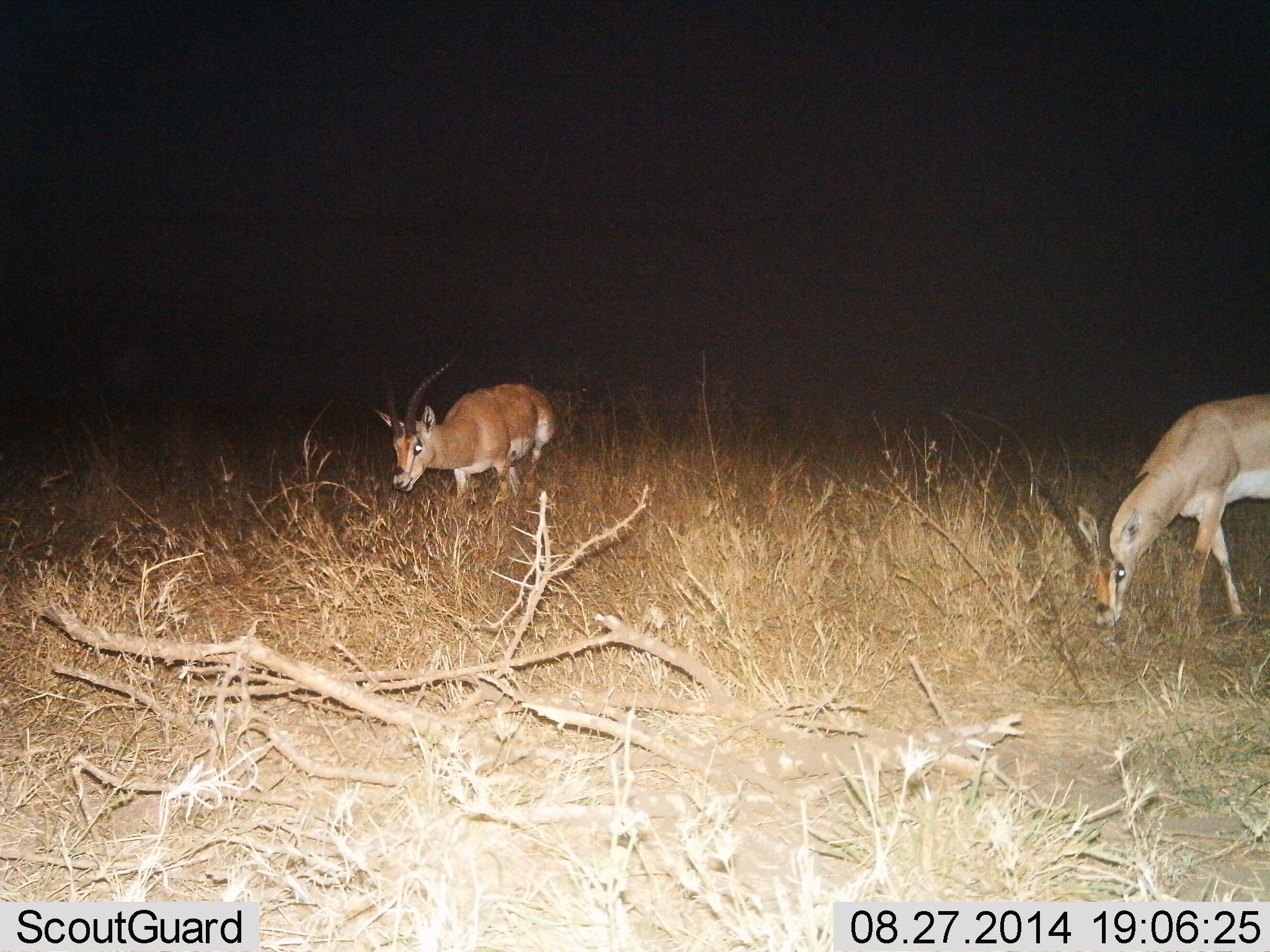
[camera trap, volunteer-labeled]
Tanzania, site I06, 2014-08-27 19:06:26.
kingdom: Animalia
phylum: Chordata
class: Mammalia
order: Artiodactyla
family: Bovidae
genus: Nanger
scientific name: Nanger granti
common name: grant's gazelle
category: gazellegrants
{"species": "gazellegrants (grant's gazelle) (Nanger granti)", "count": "2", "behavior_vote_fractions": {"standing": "31%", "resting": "0%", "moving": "0%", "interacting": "0%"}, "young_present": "0%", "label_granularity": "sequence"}